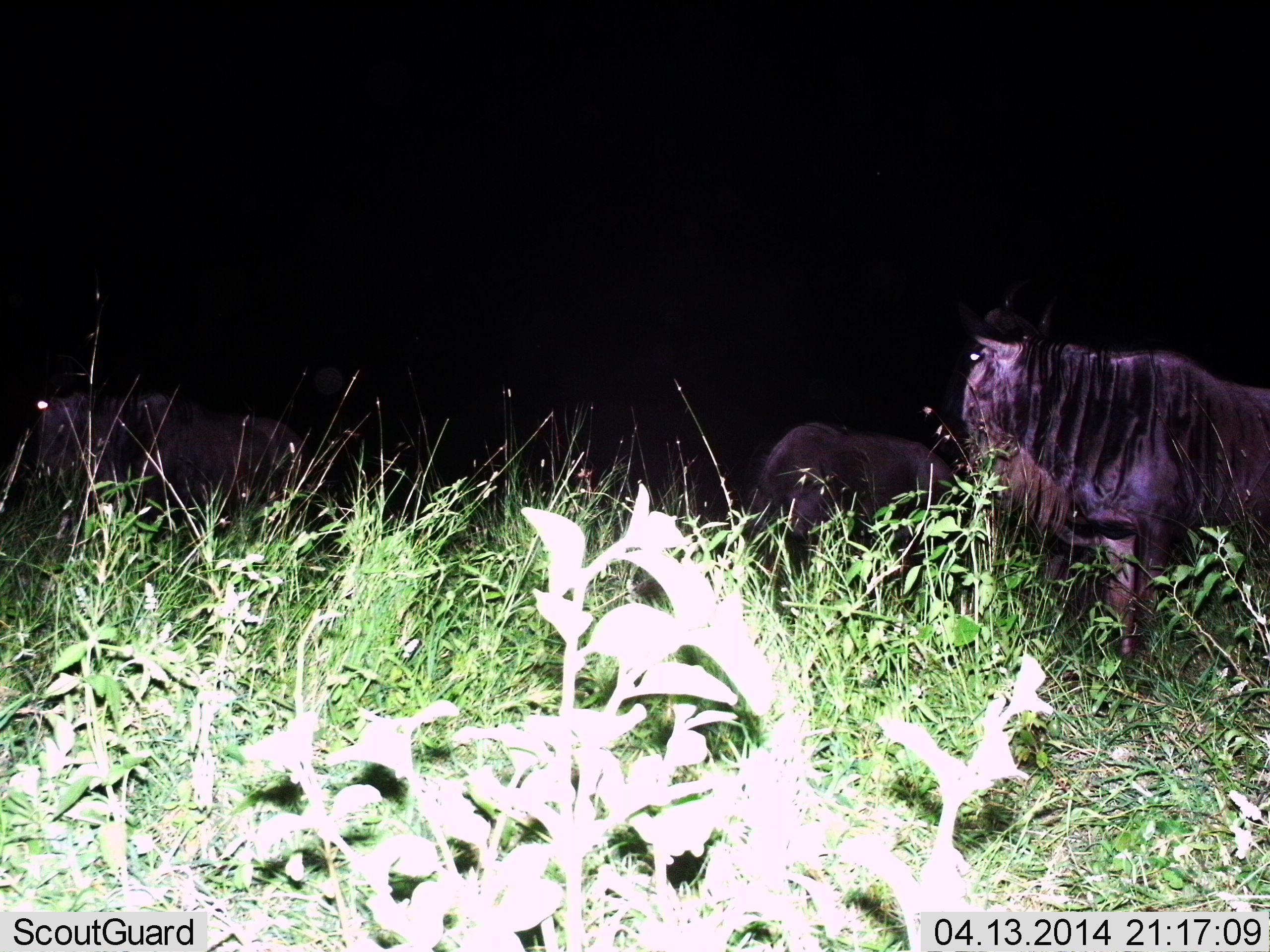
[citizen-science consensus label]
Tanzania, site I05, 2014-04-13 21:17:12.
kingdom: Animalia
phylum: Chordata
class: Mammalia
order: Artiodactyla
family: Bovidae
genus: Connochaetes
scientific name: Connochaetes taurinus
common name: blue wildebeest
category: wildebeest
Wildebeest (blue wildebeest) (Connochaetes taurinus), count 3. Behavior (volunteer vote fractions): standing 90%, resting 0%, moving 10%, interacting 10%. Young present (vote fraction): 0%. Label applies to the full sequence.